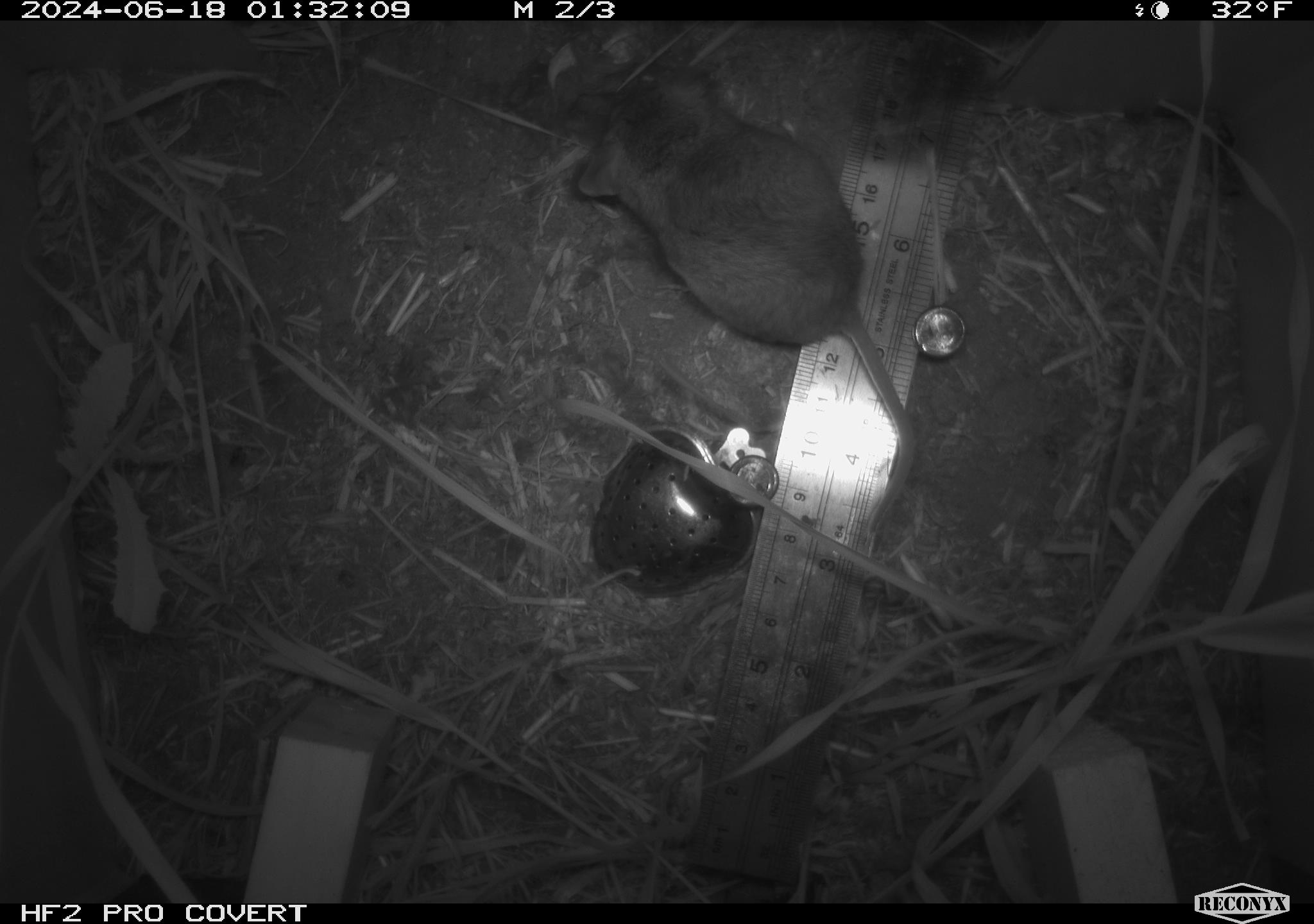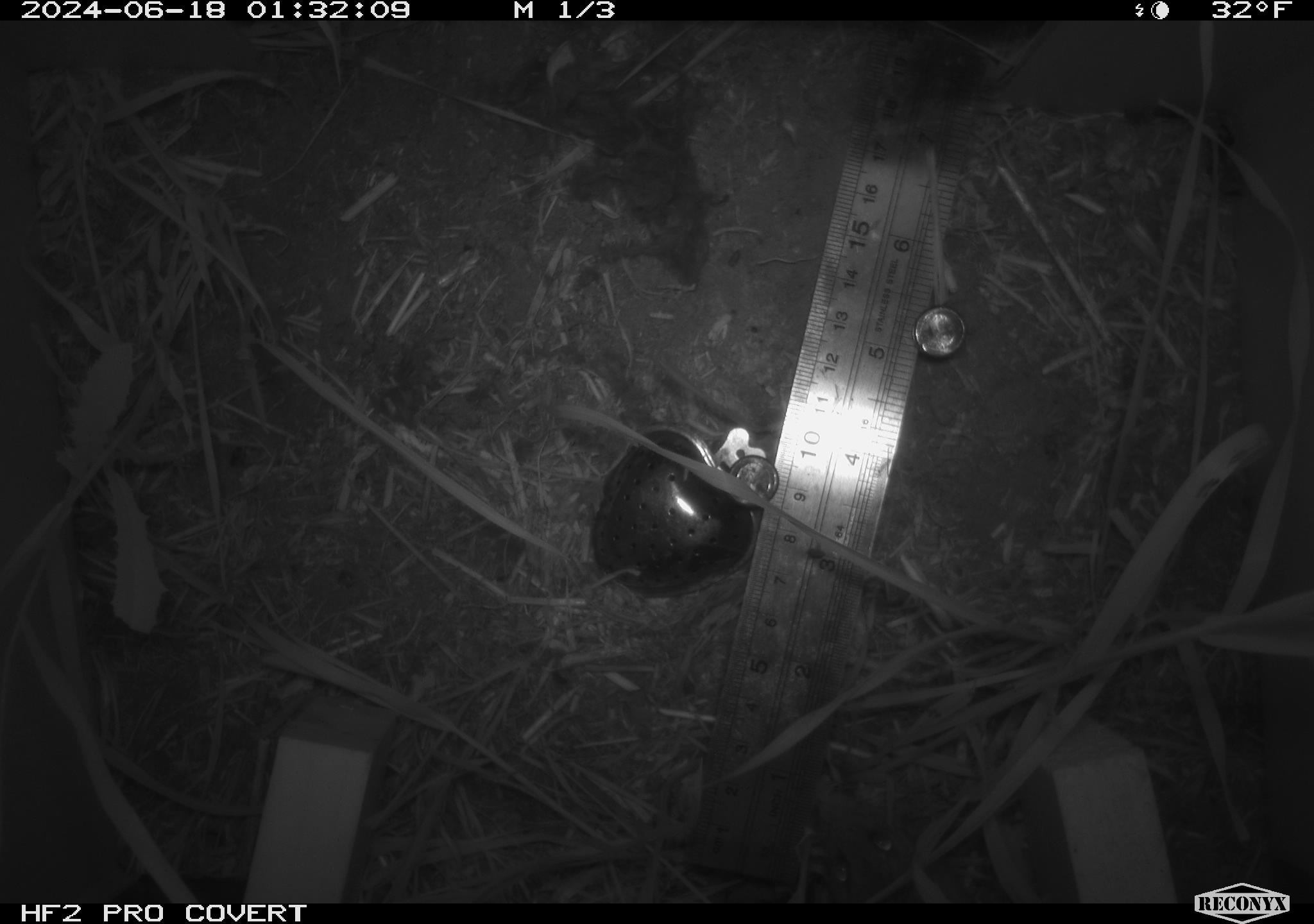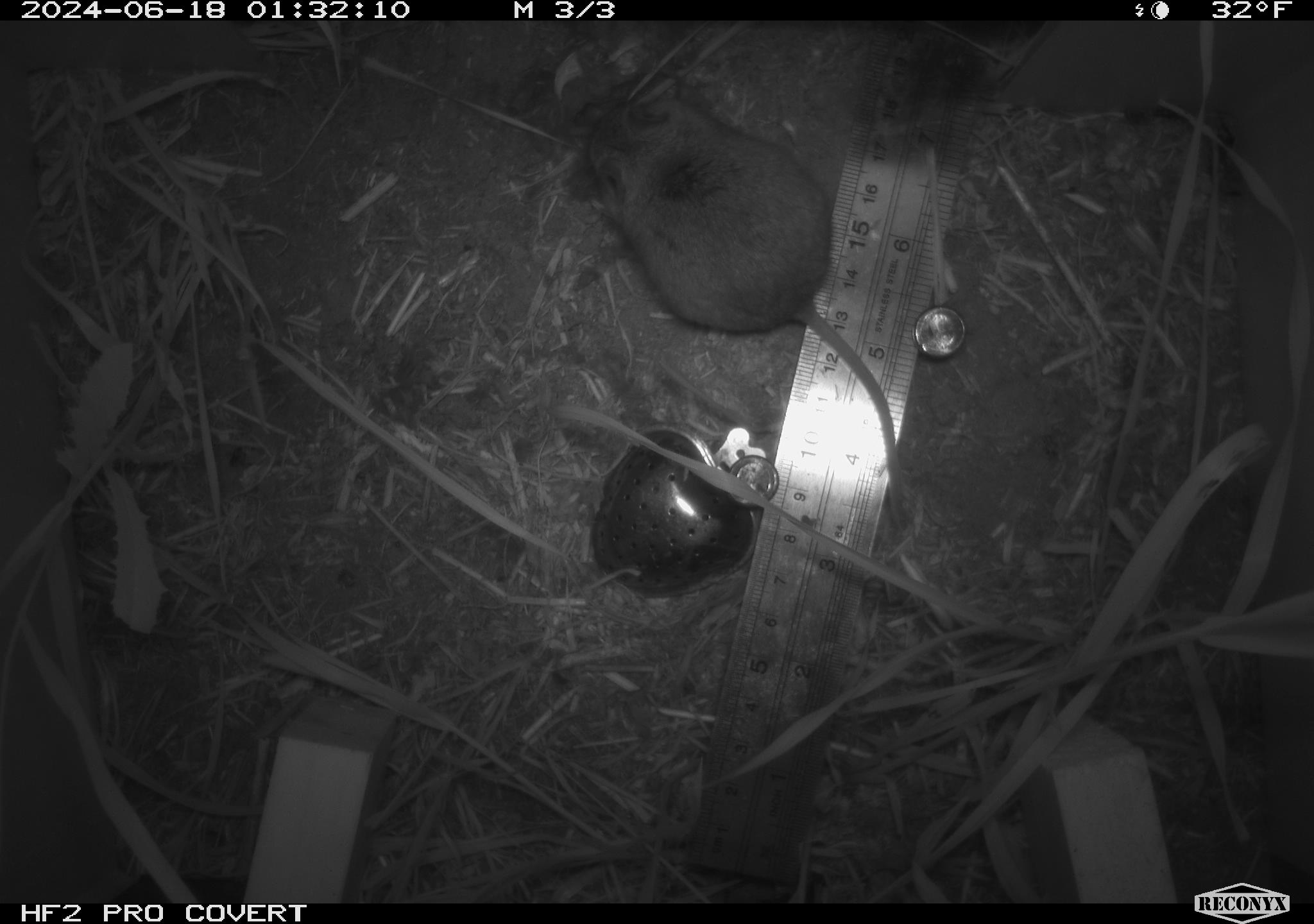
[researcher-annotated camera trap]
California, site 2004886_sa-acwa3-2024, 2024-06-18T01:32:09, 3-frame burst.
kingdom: Animalia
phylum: Chordata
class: Mammalia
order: Rodentia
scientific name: Rodentia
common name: mouse species